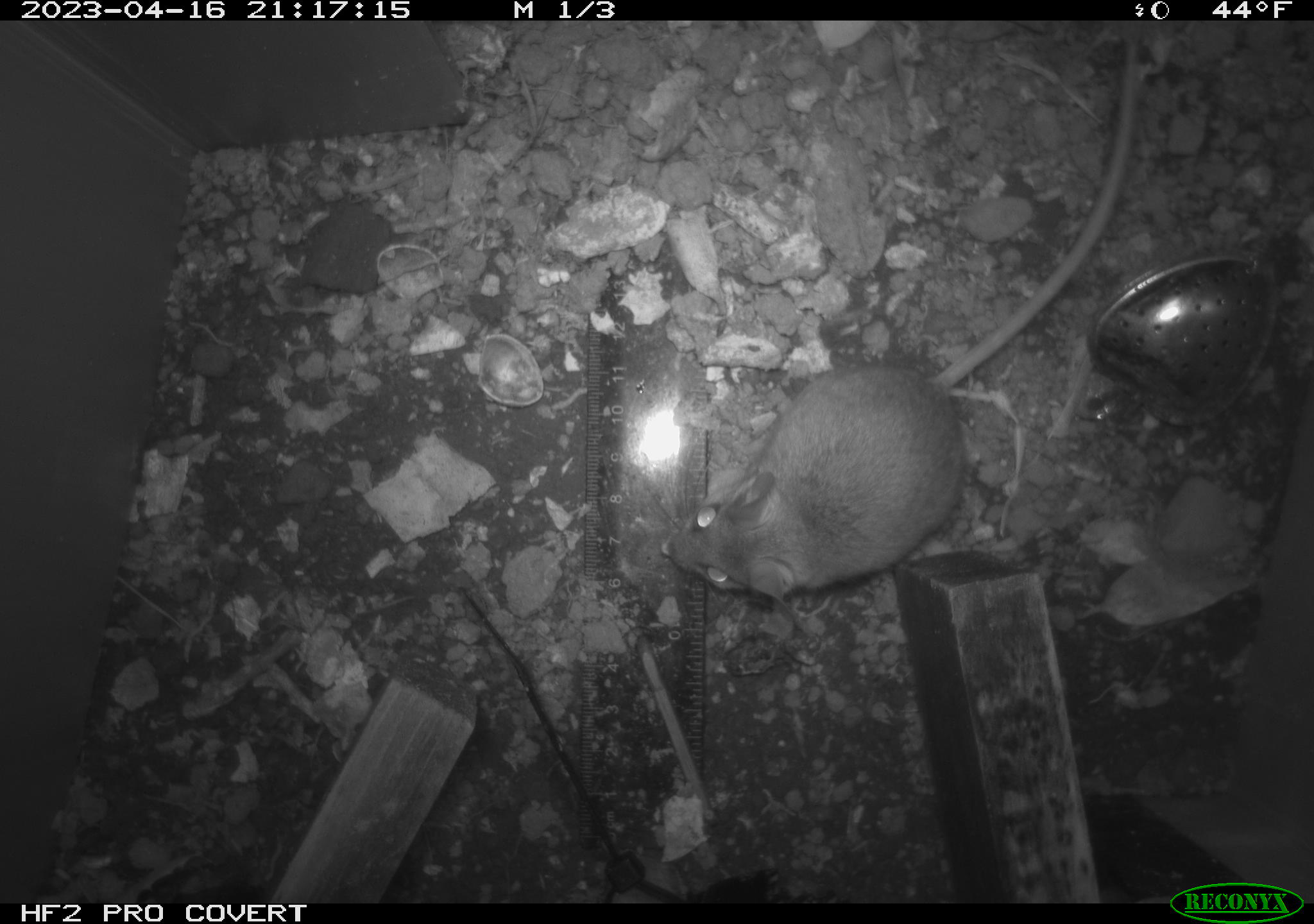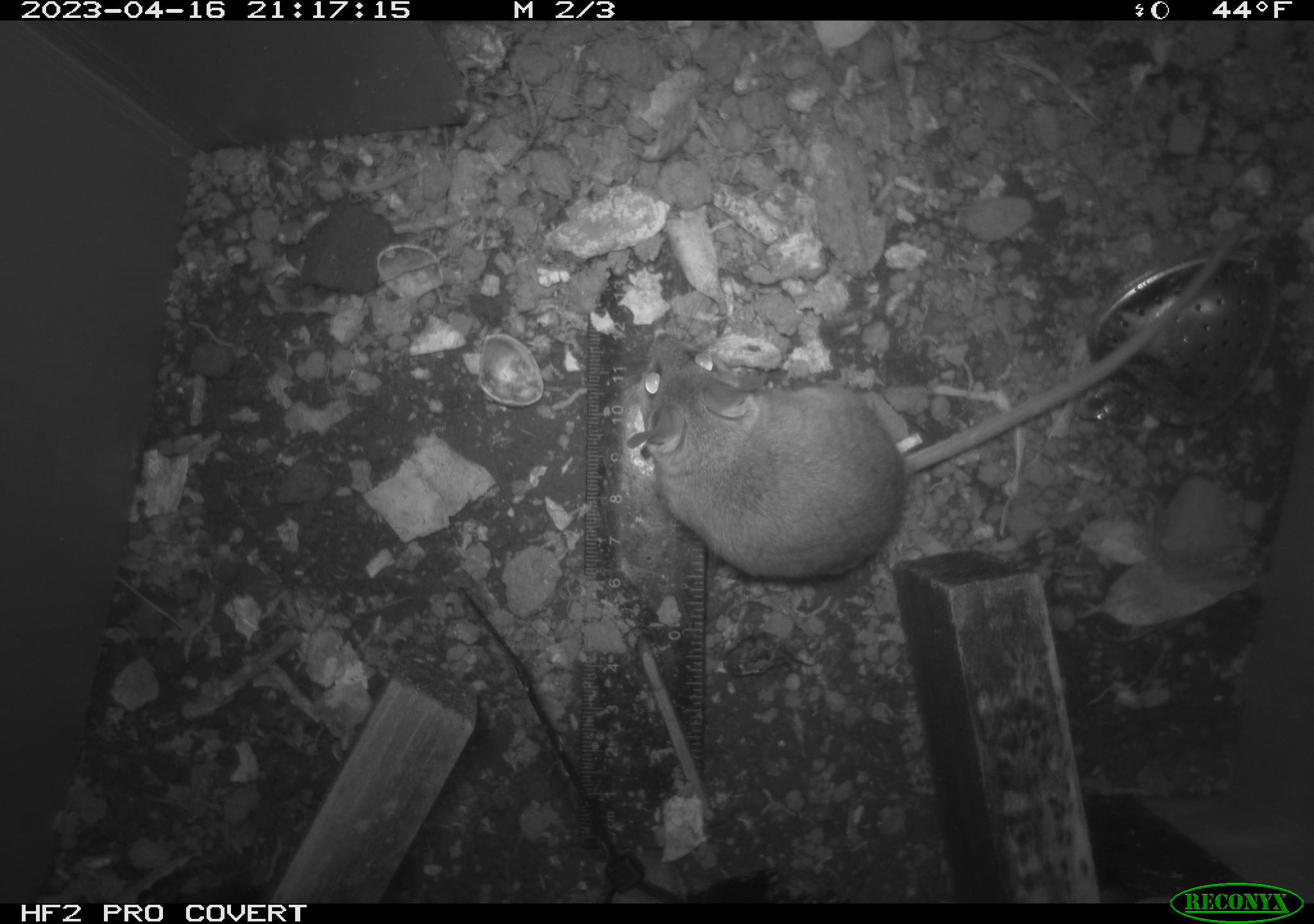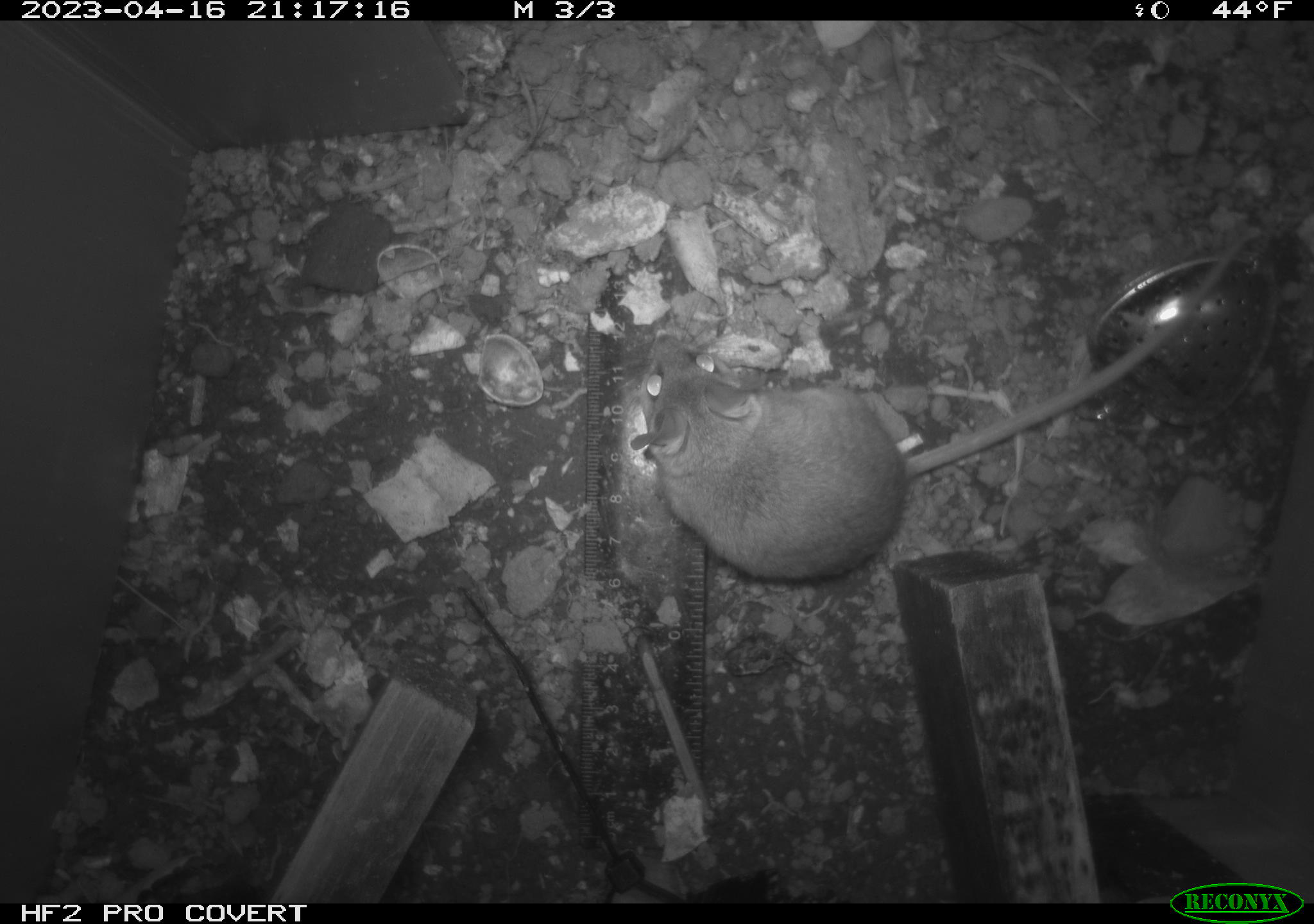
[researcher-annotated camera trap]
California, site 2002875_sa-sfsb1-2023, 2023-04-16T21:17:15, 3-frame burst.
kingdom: Animalia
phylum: Chordata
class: Mammalia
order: Rodentia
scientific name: Rodentia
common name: mouse species